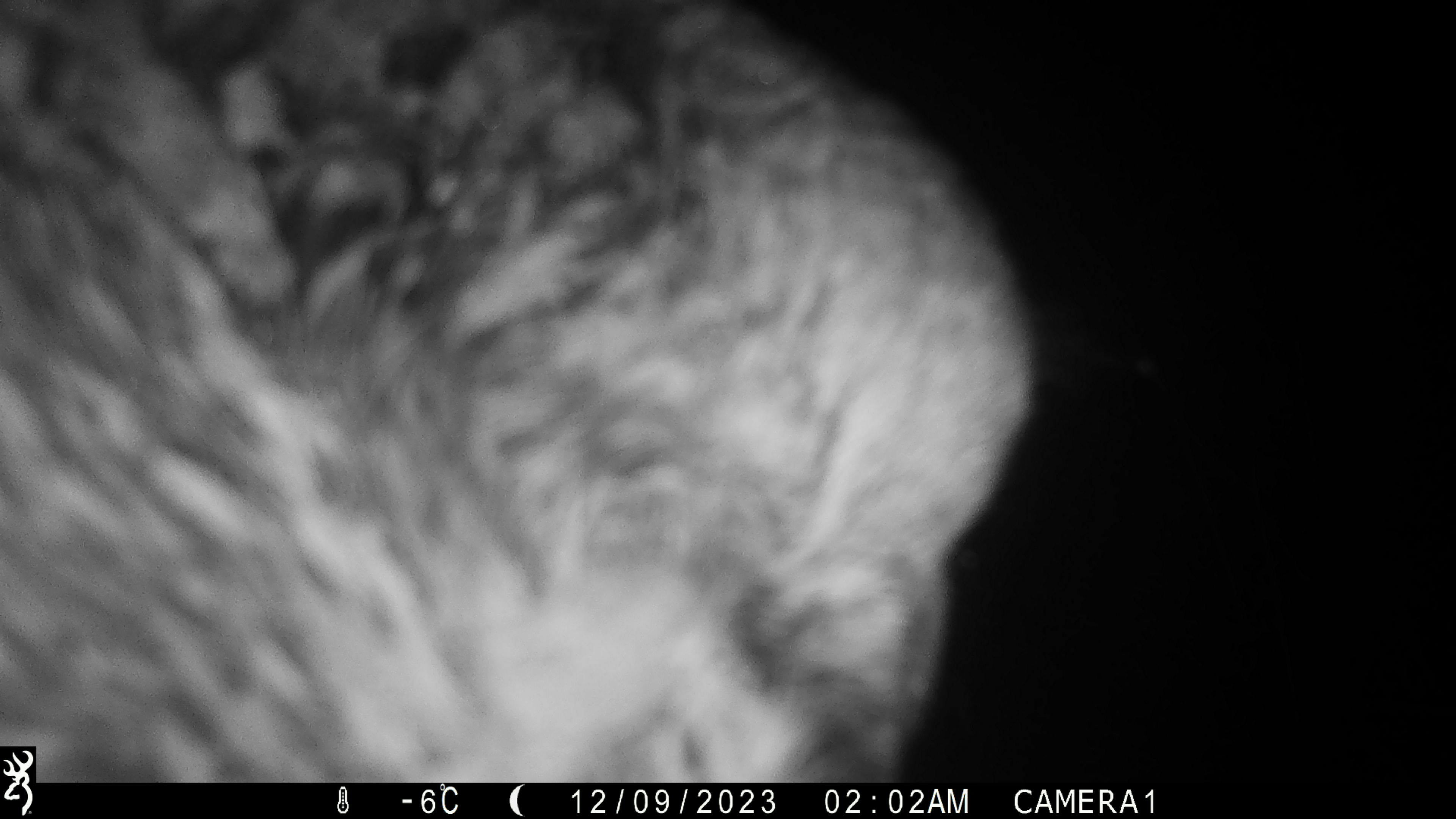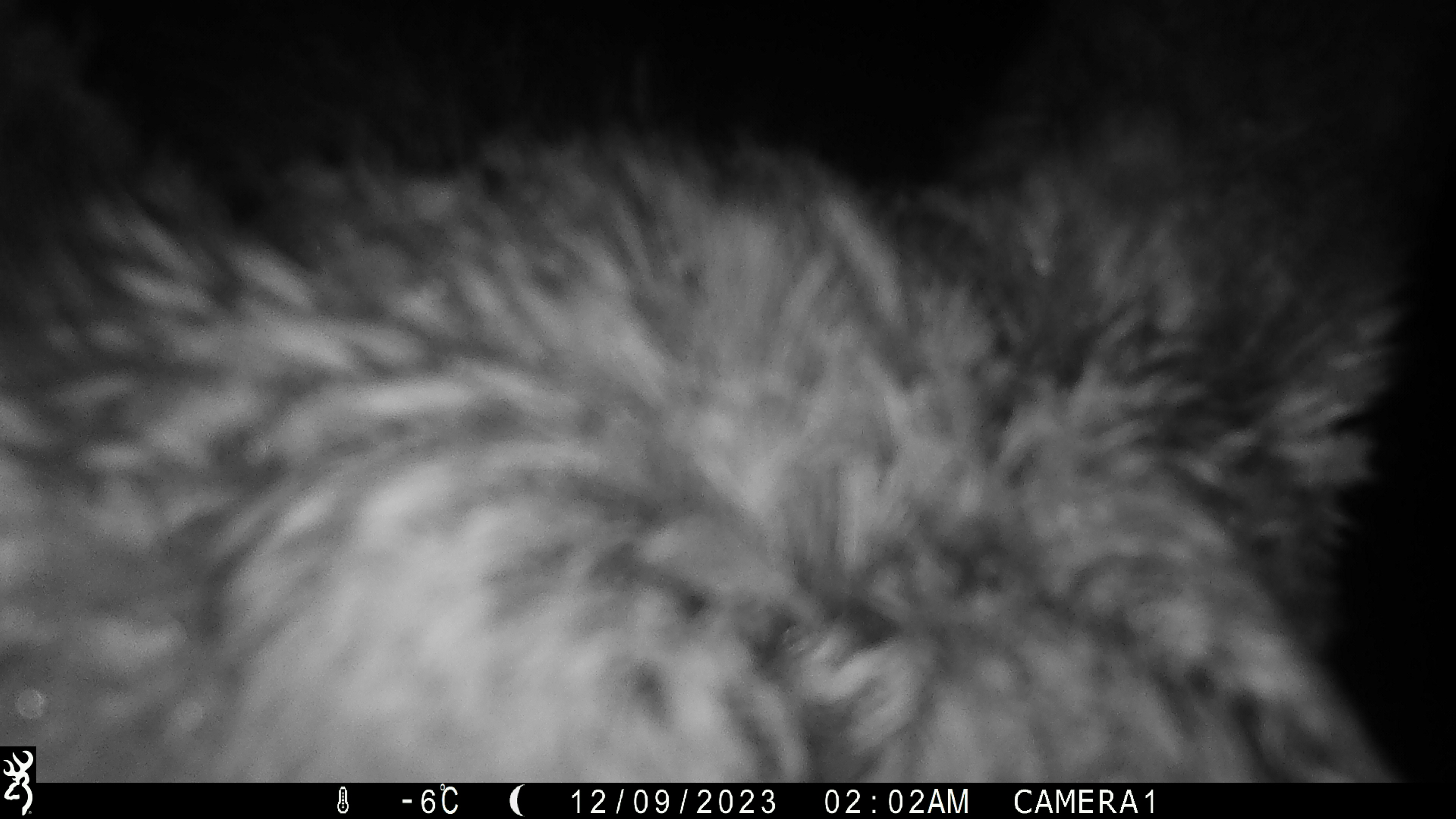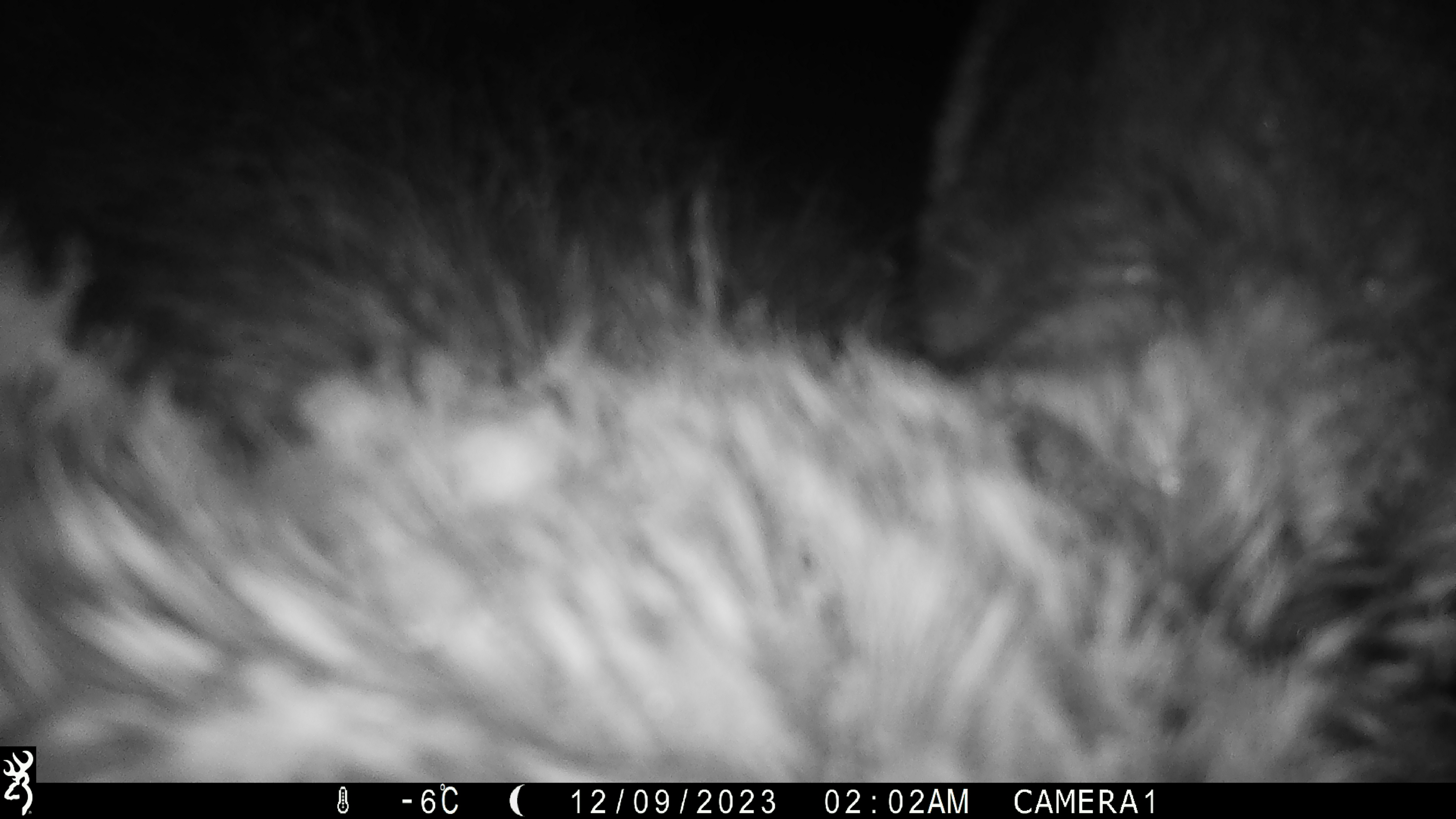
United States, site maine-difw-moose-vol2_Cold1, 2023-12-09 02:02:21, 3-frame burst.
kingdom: Animalia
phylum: Chordata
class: Mammalia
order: Artiodactyla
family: Cervidae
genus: Alces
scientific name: Alces alces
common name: moose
Moose (Alces alces).